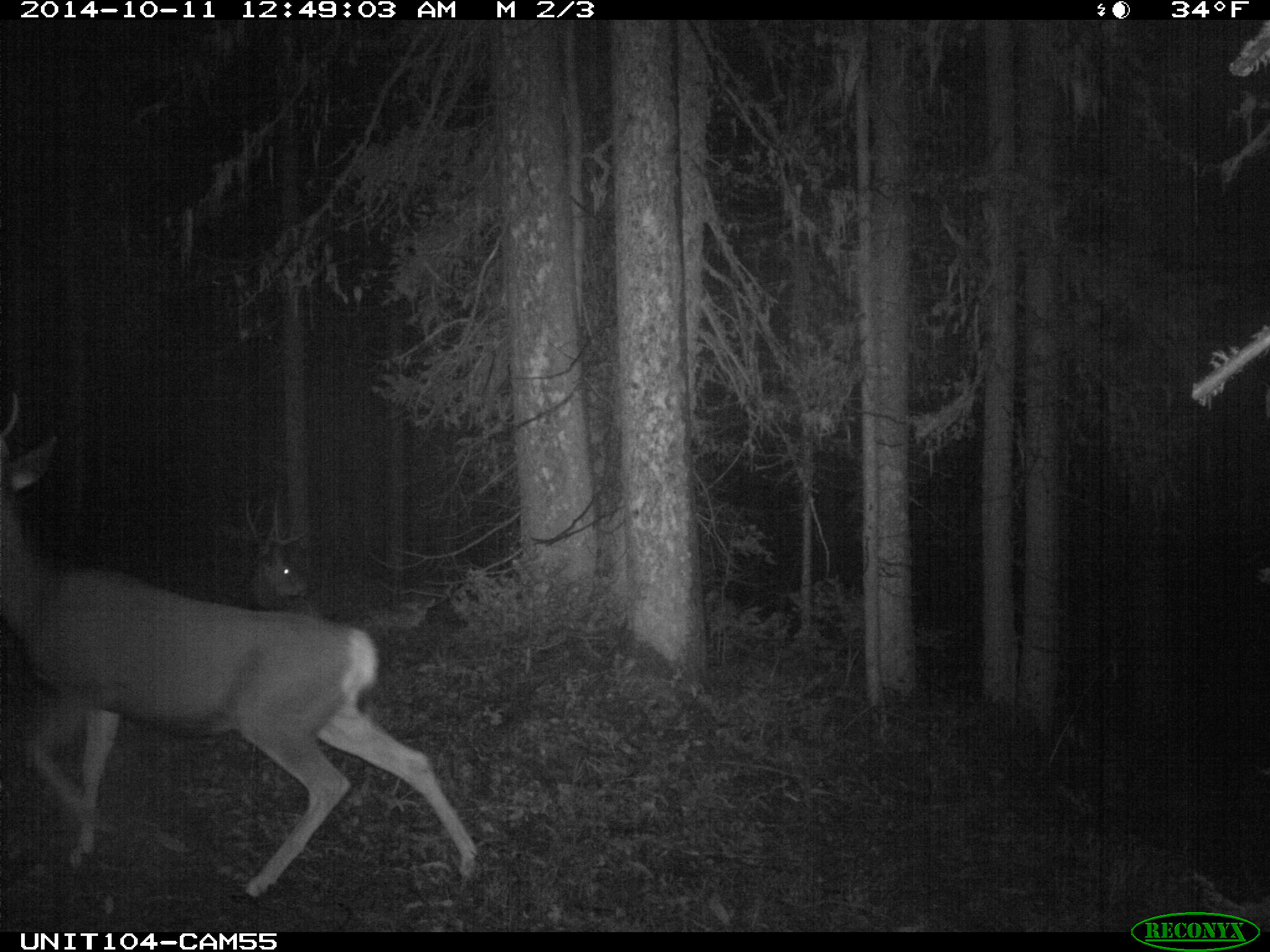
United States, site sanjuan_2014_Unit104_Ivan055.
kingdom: Animalia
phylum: Chordata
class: Mammalia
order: Artiodactyla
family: Cervidae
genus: Odocoileus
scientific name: Odocoileus hemionus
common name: mule deer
Odocoileus hemionus (mule deer).